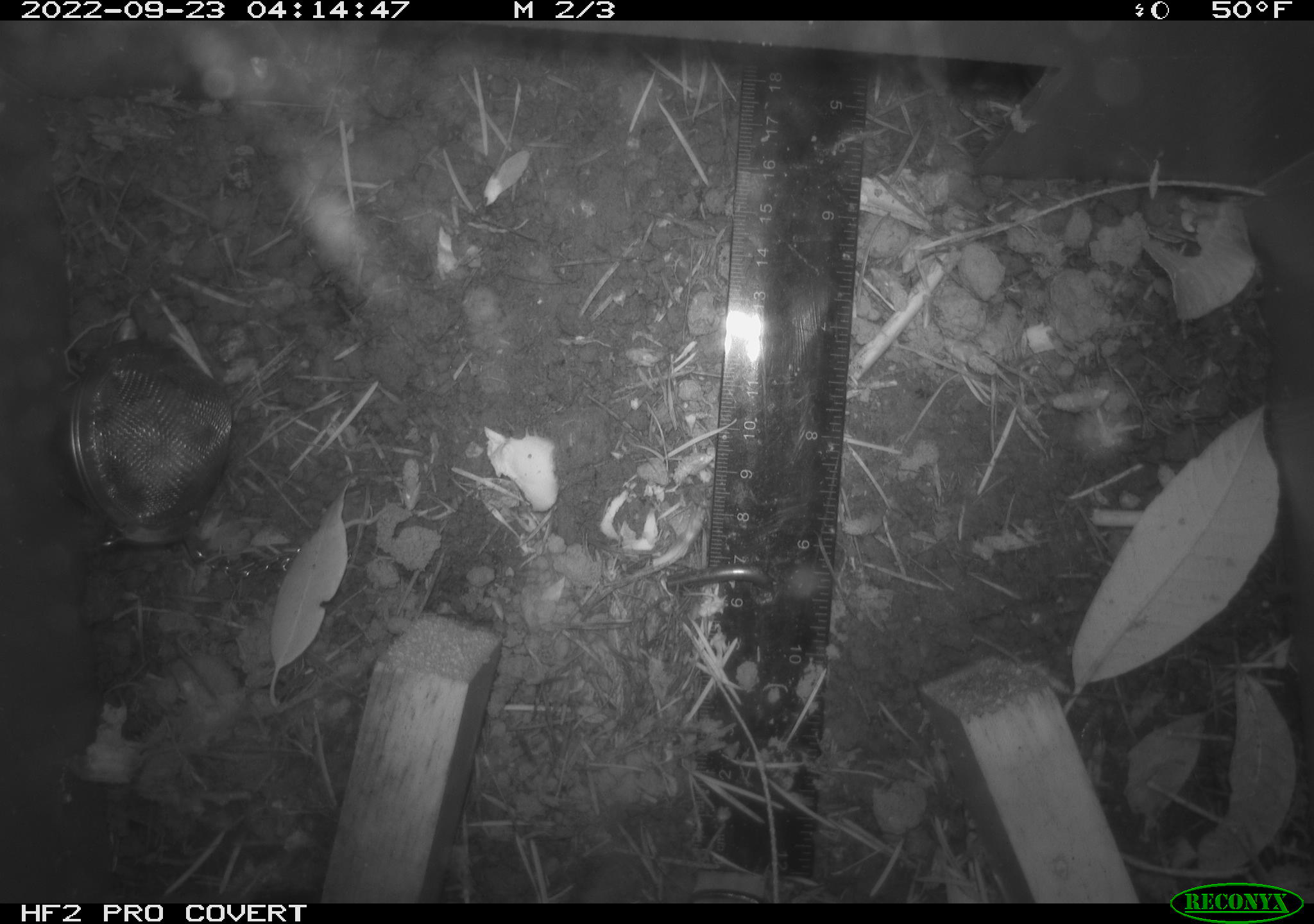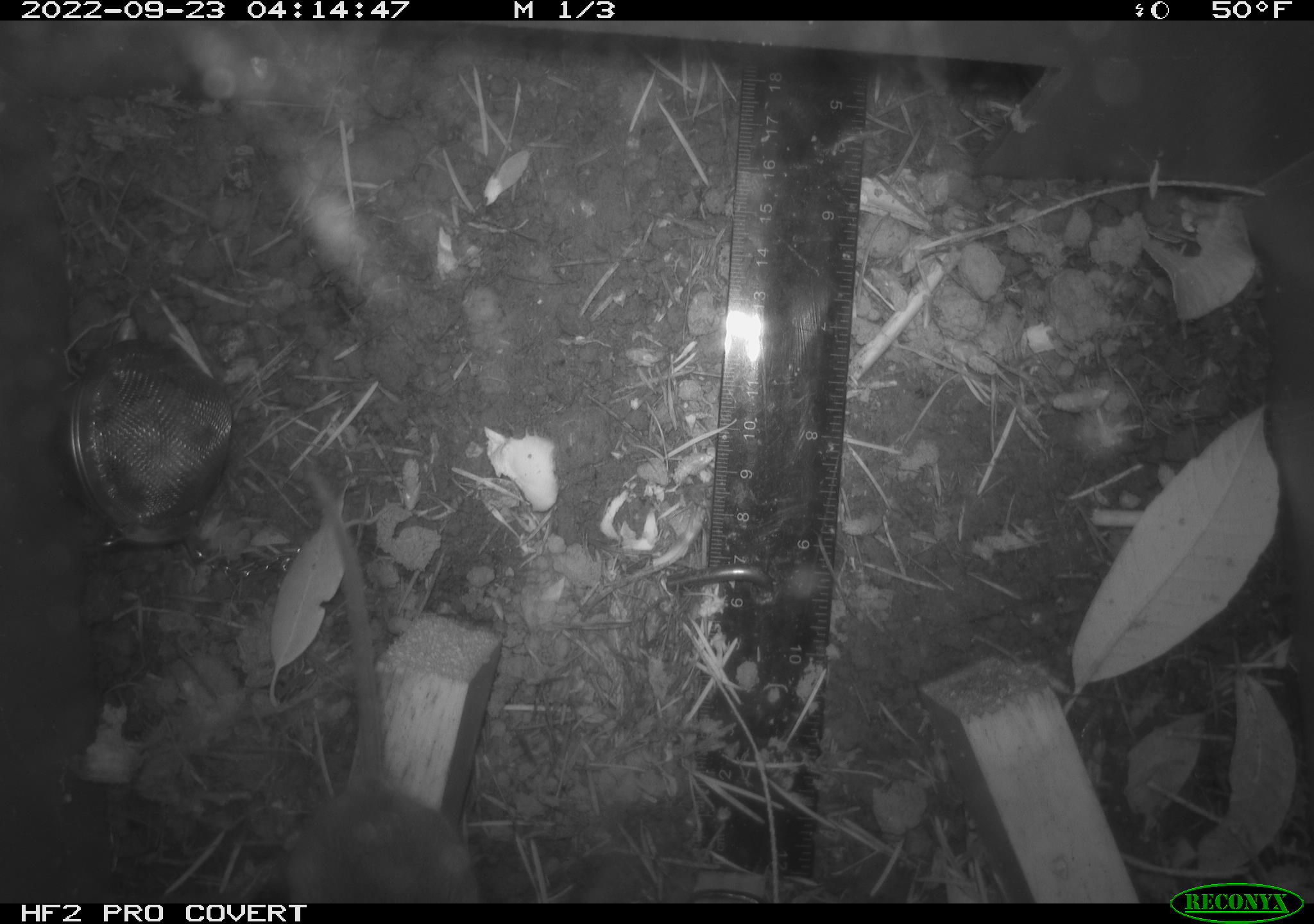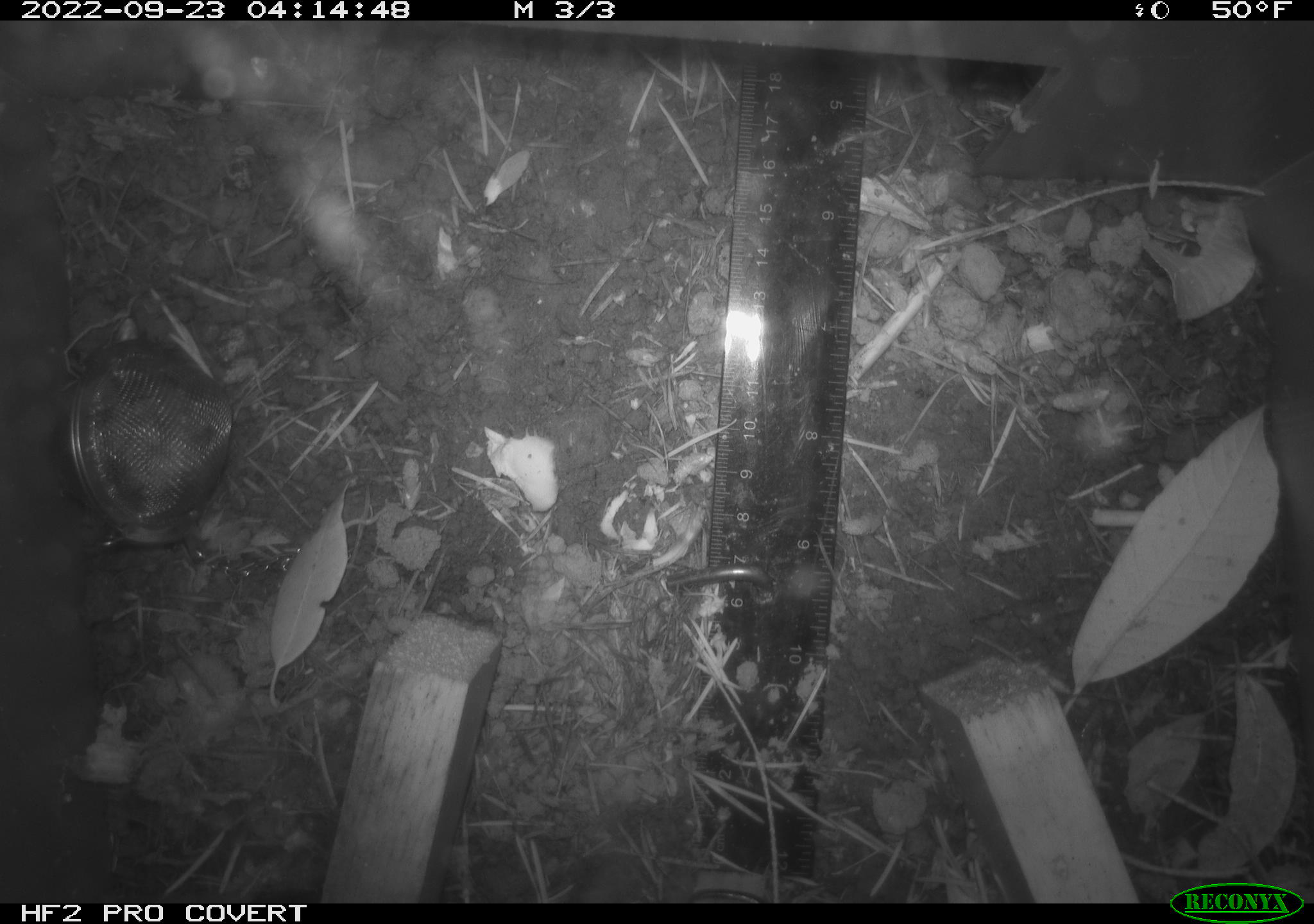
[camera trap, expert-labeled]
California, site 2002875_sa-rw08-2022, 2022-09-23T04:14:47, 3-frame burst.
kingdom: Animalia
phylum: Chordata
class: Mammalia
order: Rodentia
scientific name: Rodentia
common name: mouse species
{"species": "mouse species (Rodentia)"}